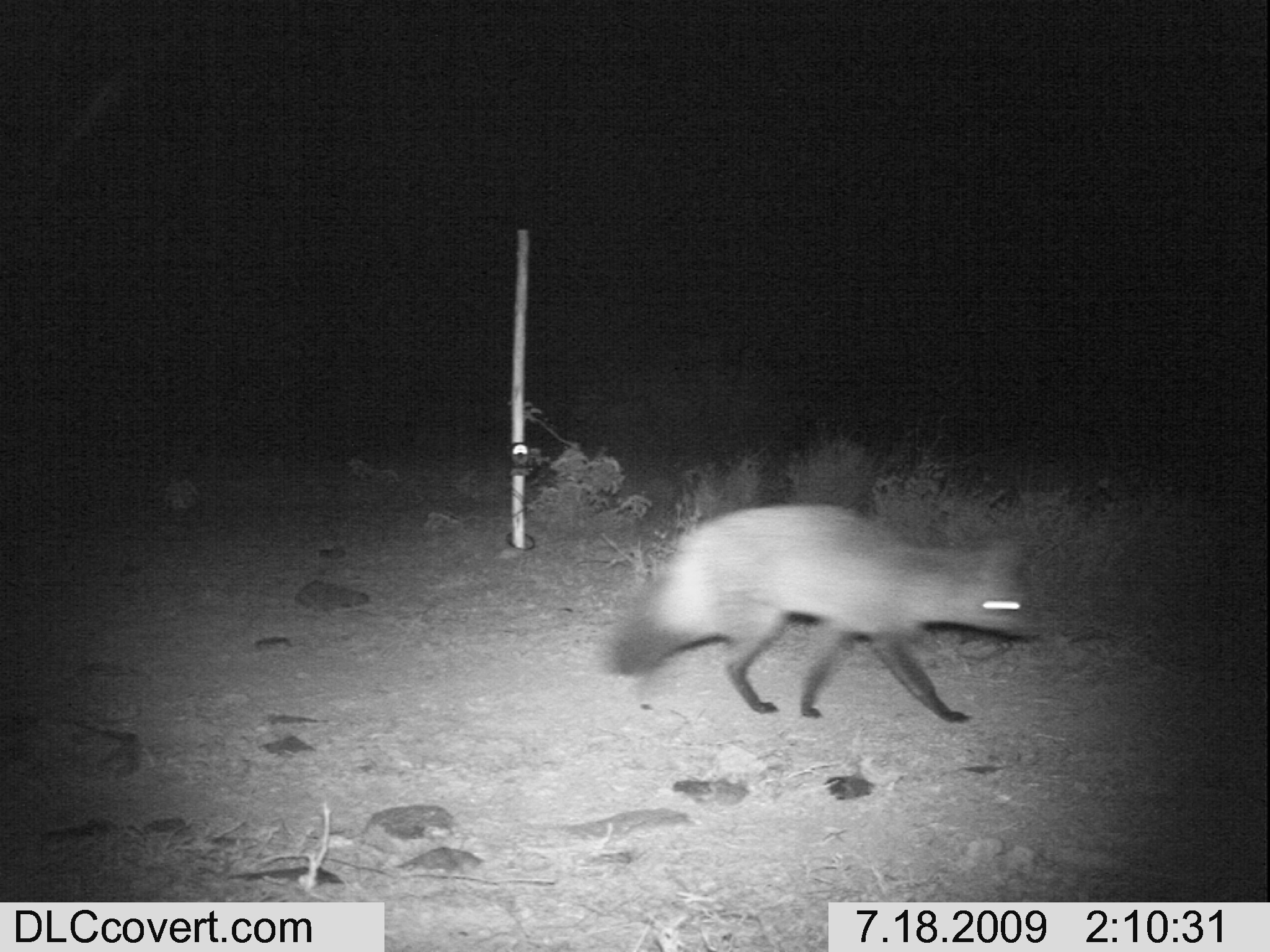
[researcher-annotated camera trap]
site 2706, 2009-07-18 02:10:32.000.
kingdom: Animalia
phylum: Chordata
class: Mammalia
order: Carnivora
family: Canidae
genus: Otocyon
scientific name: Otocyon megalotis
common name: bat-eared fox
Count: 1.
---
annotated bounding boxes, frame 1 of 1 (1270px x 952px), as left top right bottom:
otocyon megalotis: 609 497 1046 724